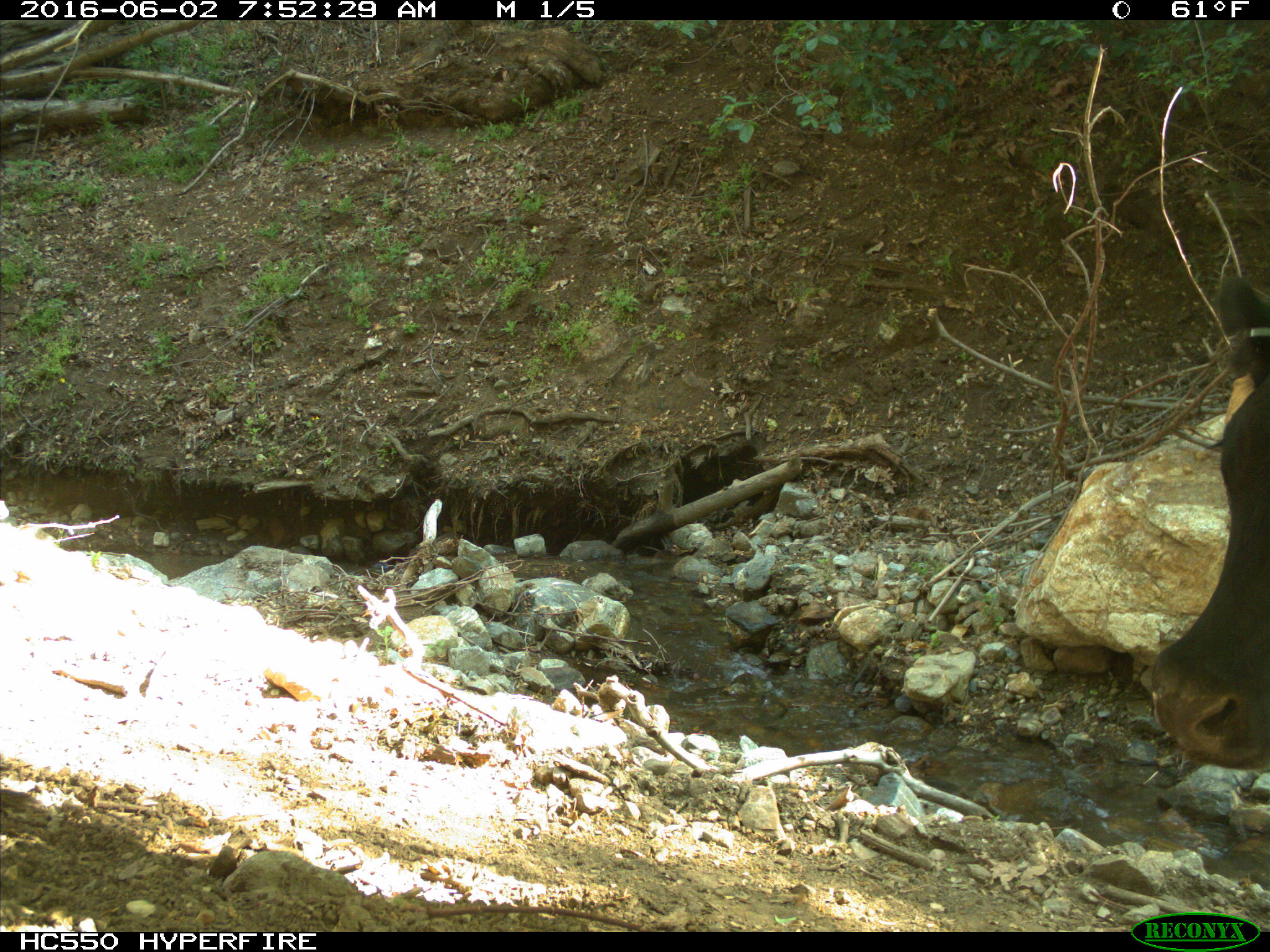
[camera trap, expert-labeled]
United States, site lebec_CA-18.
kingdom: Animalia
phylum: Chordata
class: Mammalia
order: Artiodactyla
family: Bovidae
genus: Bos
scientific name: Bos taurus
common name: domestic cow